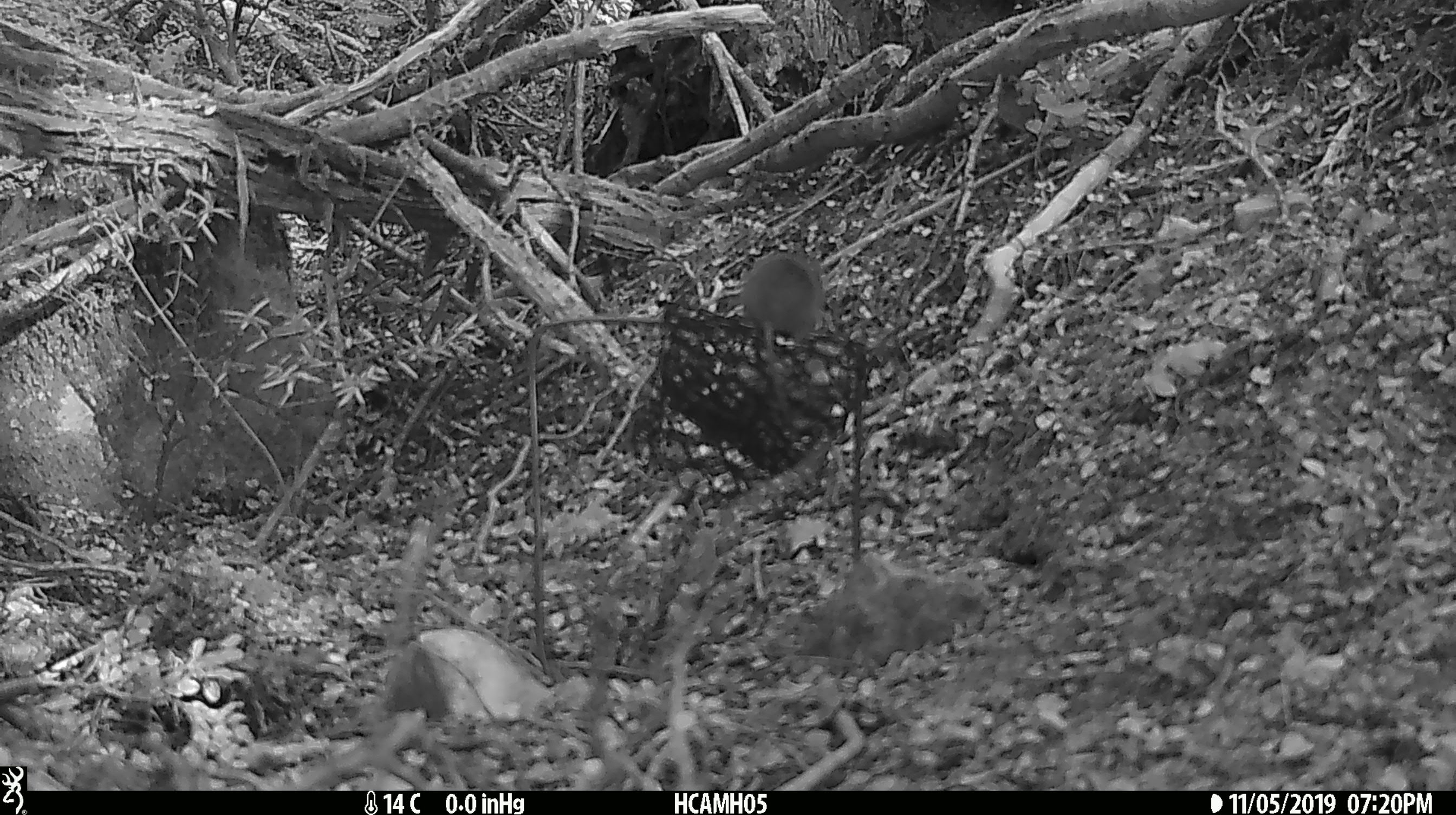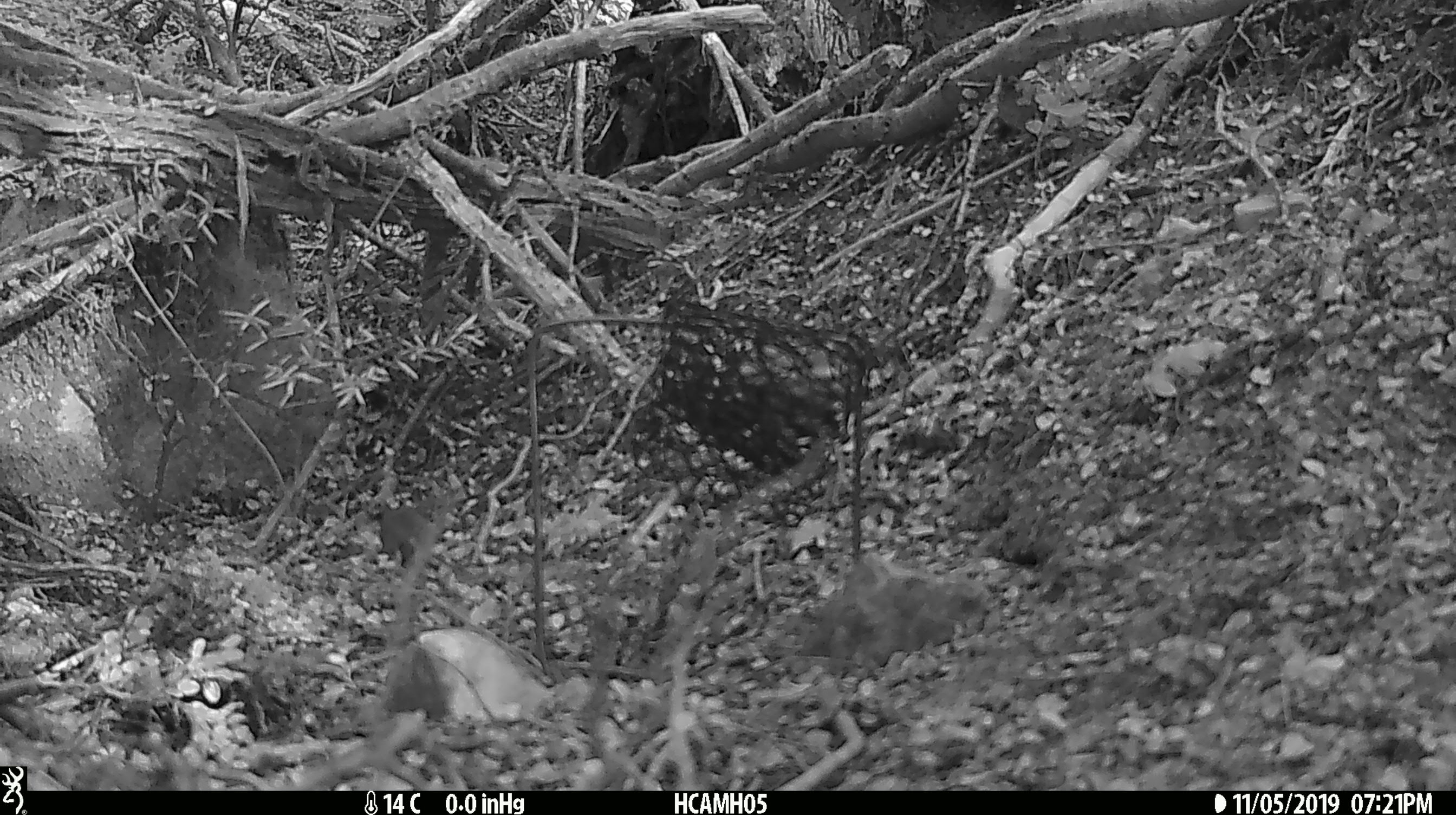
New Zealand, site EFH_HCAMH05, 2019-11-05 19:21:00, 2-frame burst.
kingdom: Animalia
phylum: Chordata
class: Mammalia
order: Rodentia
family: Muridae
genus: Mus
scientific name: Mus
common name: mouse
Mouse (Mus).